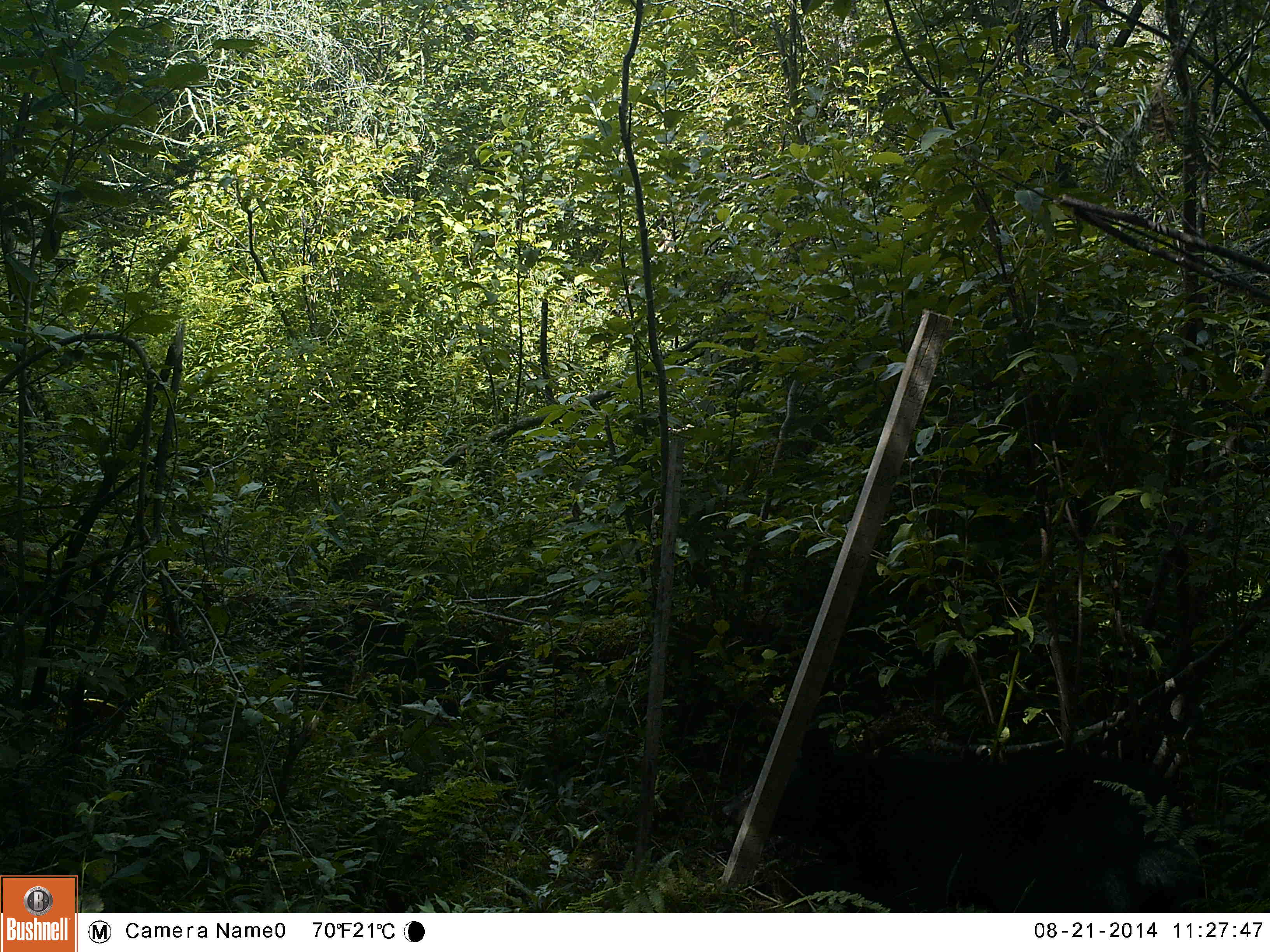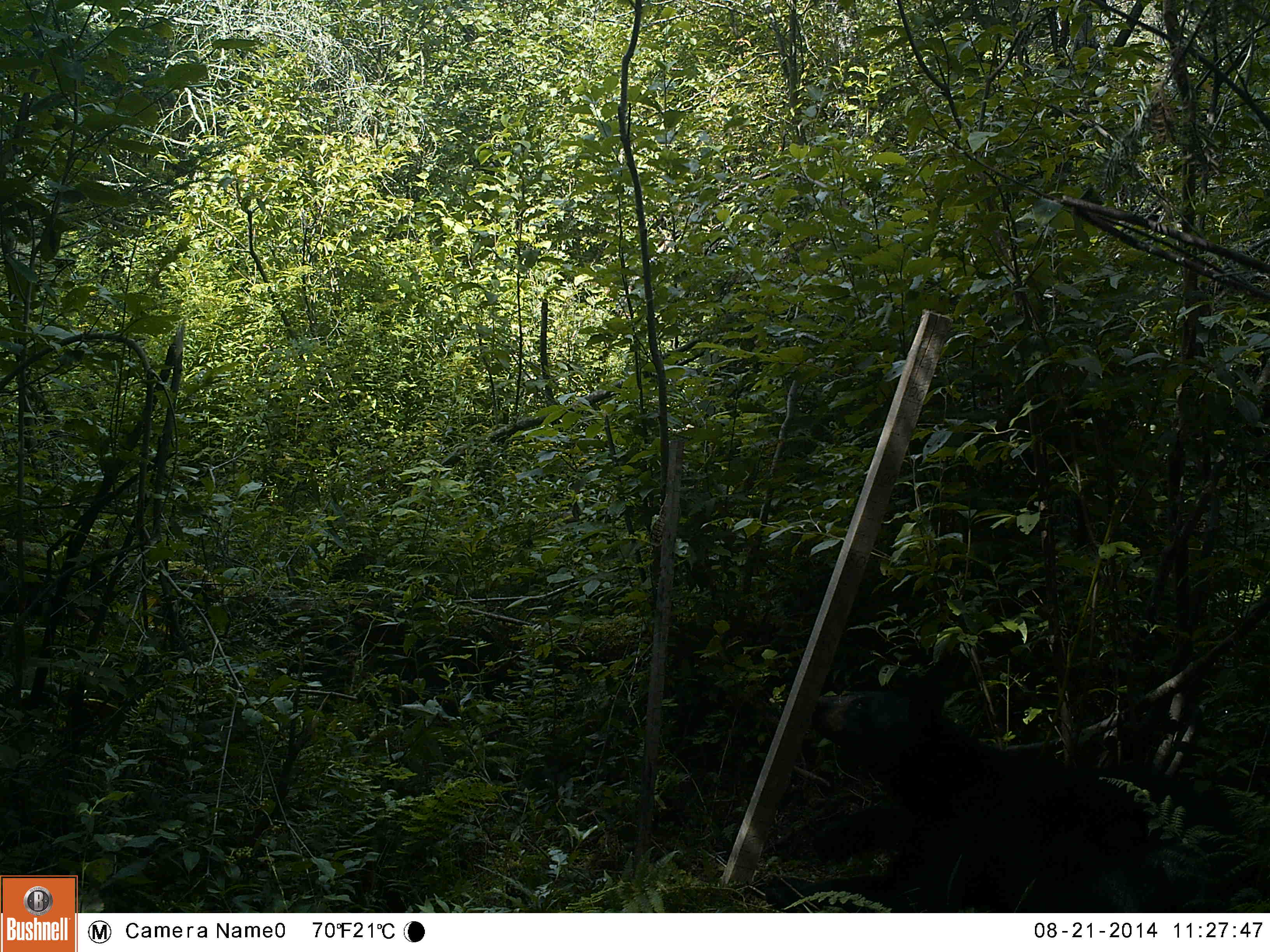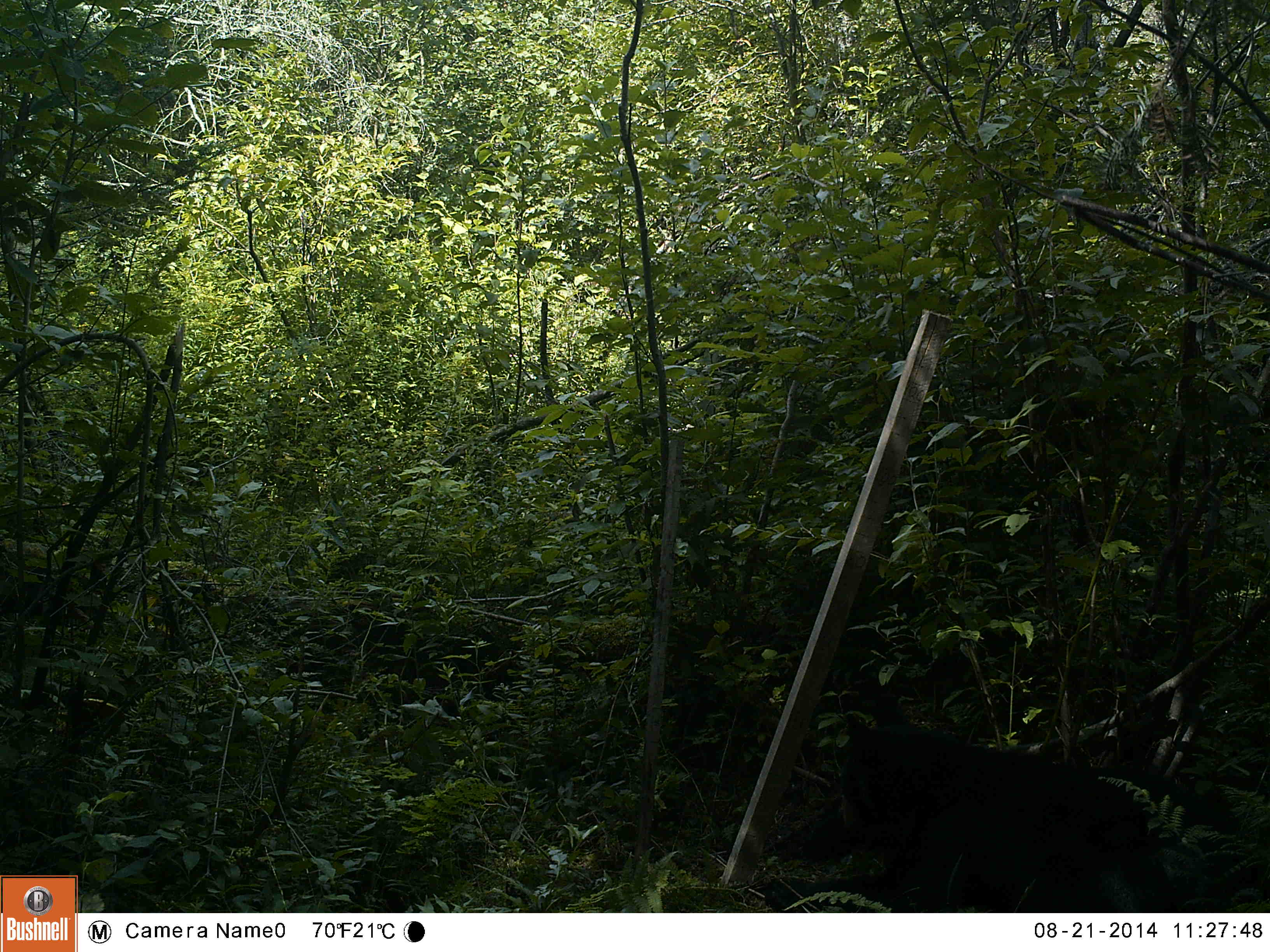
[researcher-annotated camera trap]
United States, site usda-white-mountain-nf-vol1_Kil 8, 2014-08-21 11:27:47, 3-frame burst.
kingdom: Animalia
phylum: Chordata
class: Mammalia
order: Carnivora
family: Ursidae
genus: Ursus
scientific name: Ursus americanus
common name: black bear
Black bear (Ursus americanus).